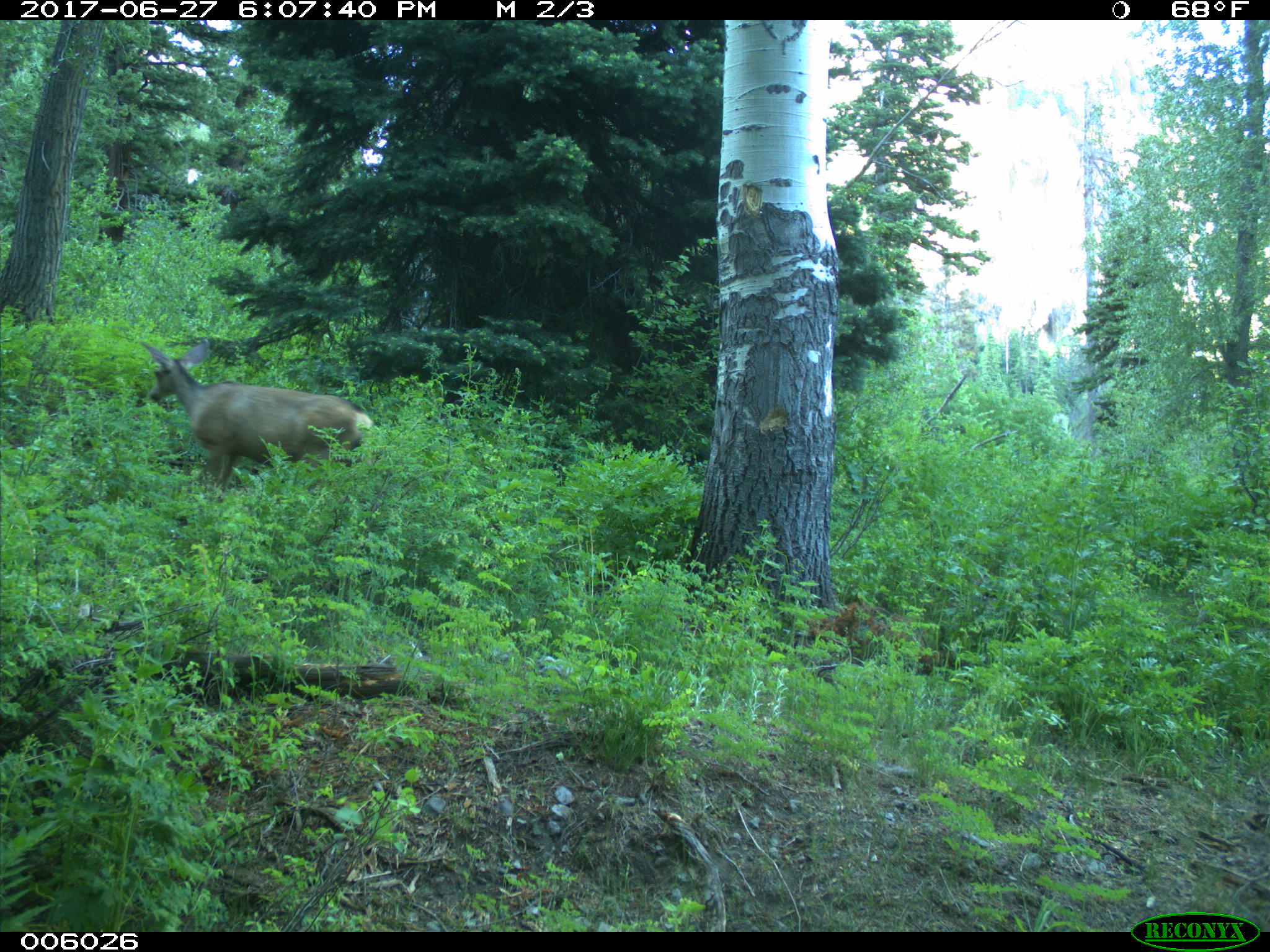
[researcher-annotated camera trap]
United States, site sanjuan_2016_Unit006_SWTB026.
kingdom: Animalia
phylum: Chordata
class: Mammalia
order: Artiodactyla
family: Cervidae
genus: Odocoileus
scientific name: Odocoileus hemionus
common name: mule deer